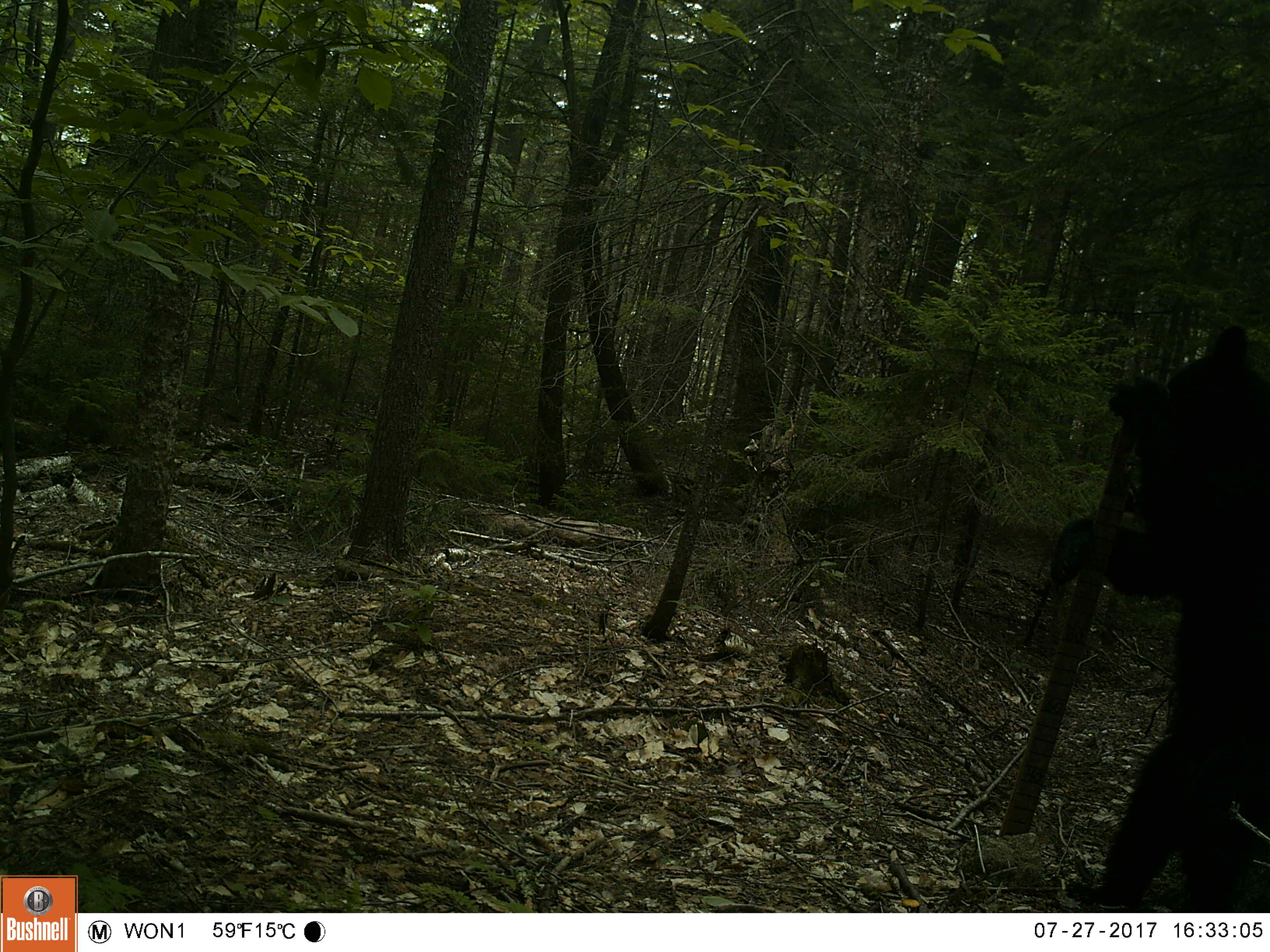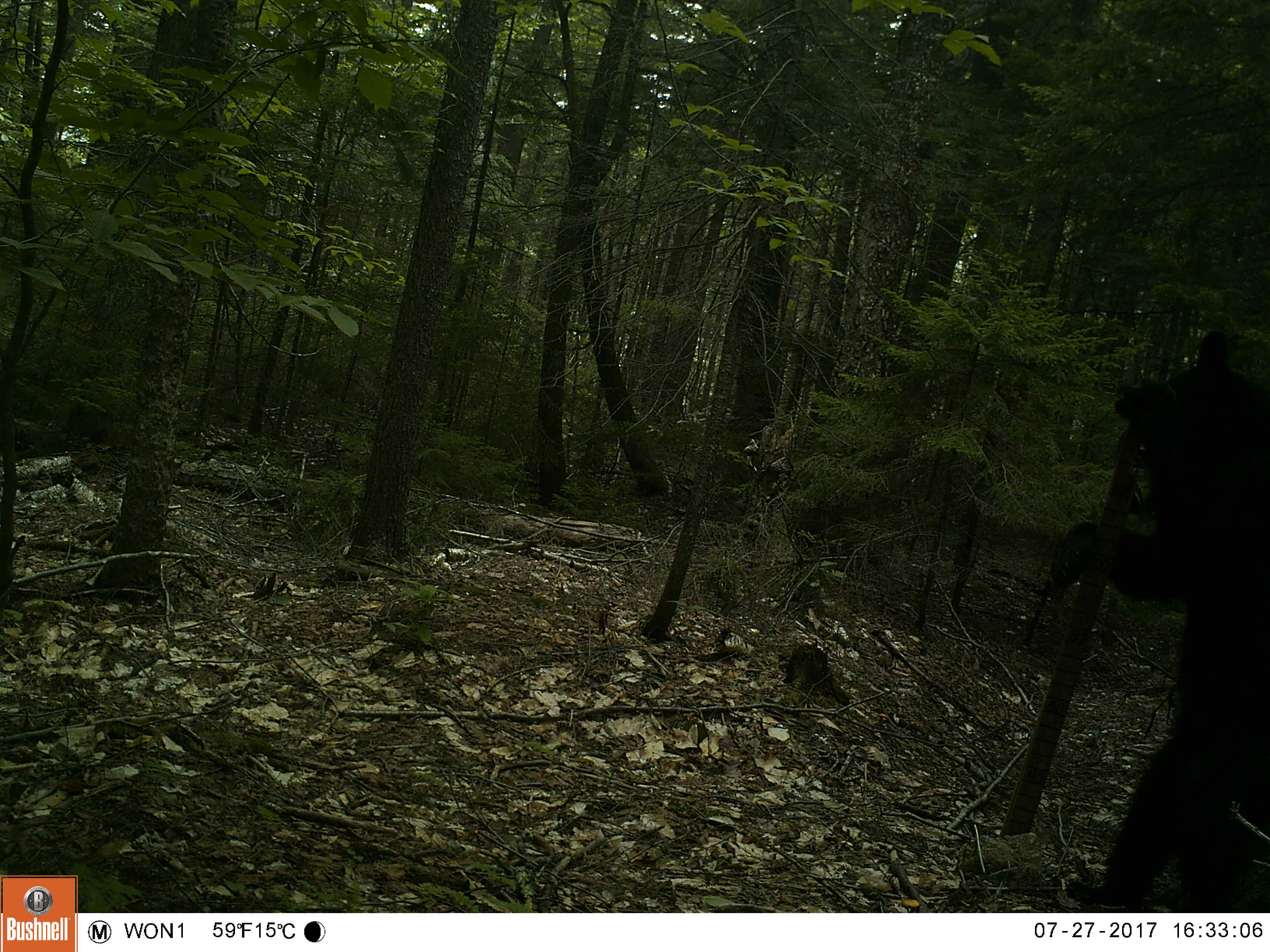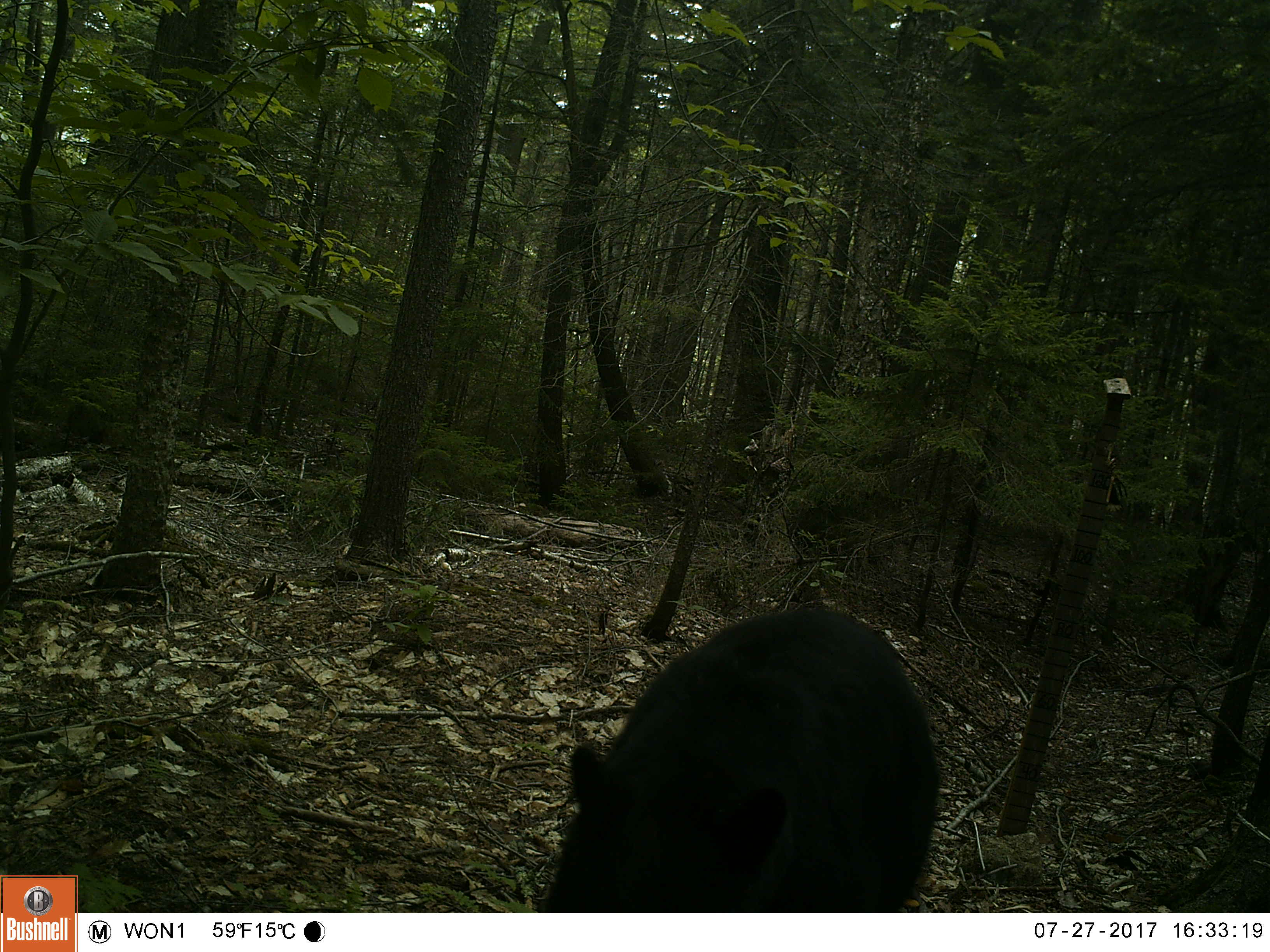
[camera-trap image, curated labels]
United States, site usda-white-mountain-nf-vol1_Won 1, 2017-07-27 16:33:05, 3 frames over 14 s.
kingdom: Animalia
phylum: Chordata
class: Mammalia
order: Carnivora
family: Ursidae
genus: Ursus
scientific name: Ursus americanus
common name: black bear